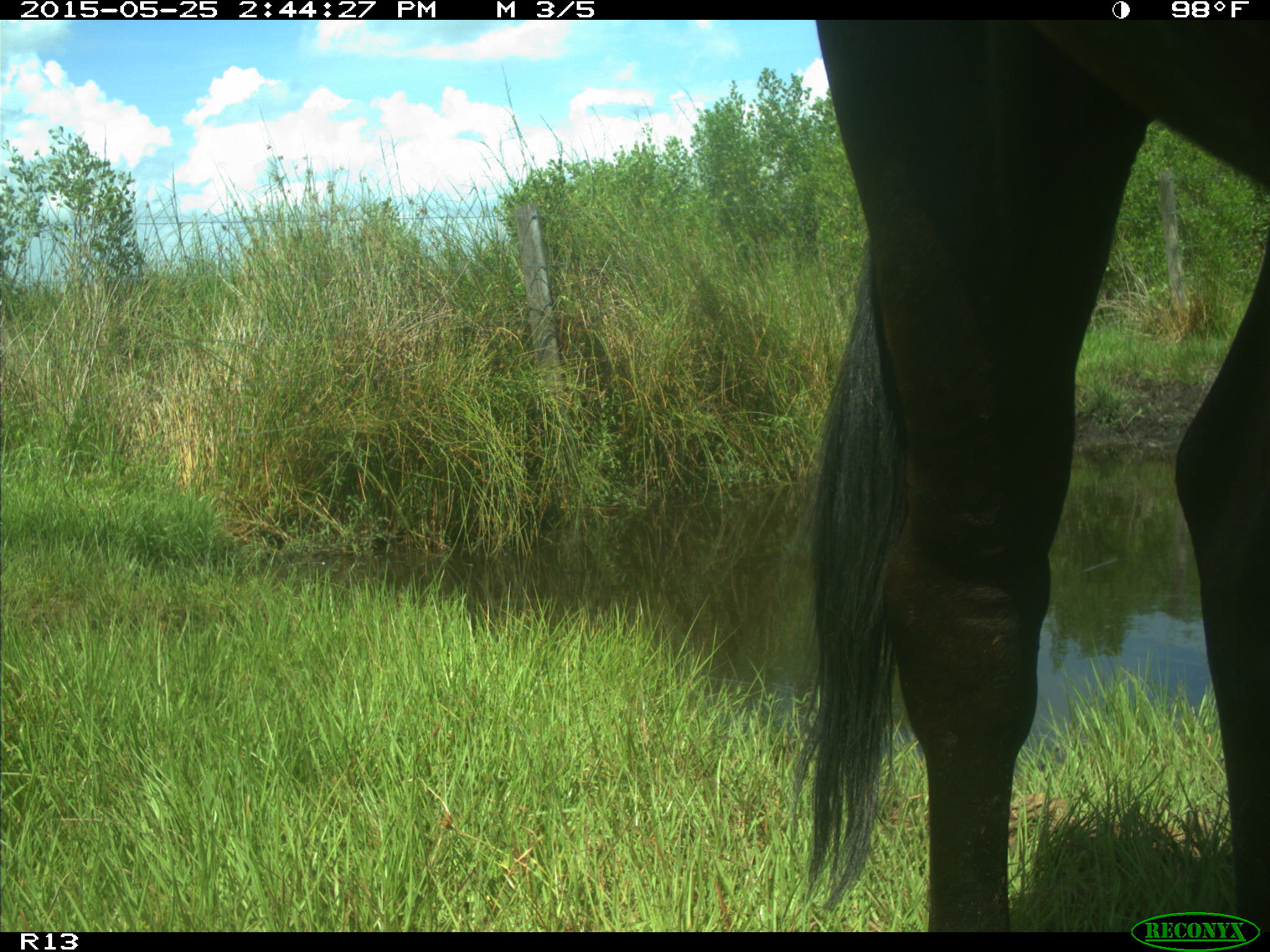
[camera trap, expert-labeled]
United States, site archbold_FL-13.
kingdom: Animalia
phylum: Chordata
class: Mammalia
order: Artiodactyla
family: Bovidae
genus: Bos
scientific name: Bos taurus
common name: domestic cow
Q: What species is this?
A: Bos taurus (domestic cow).